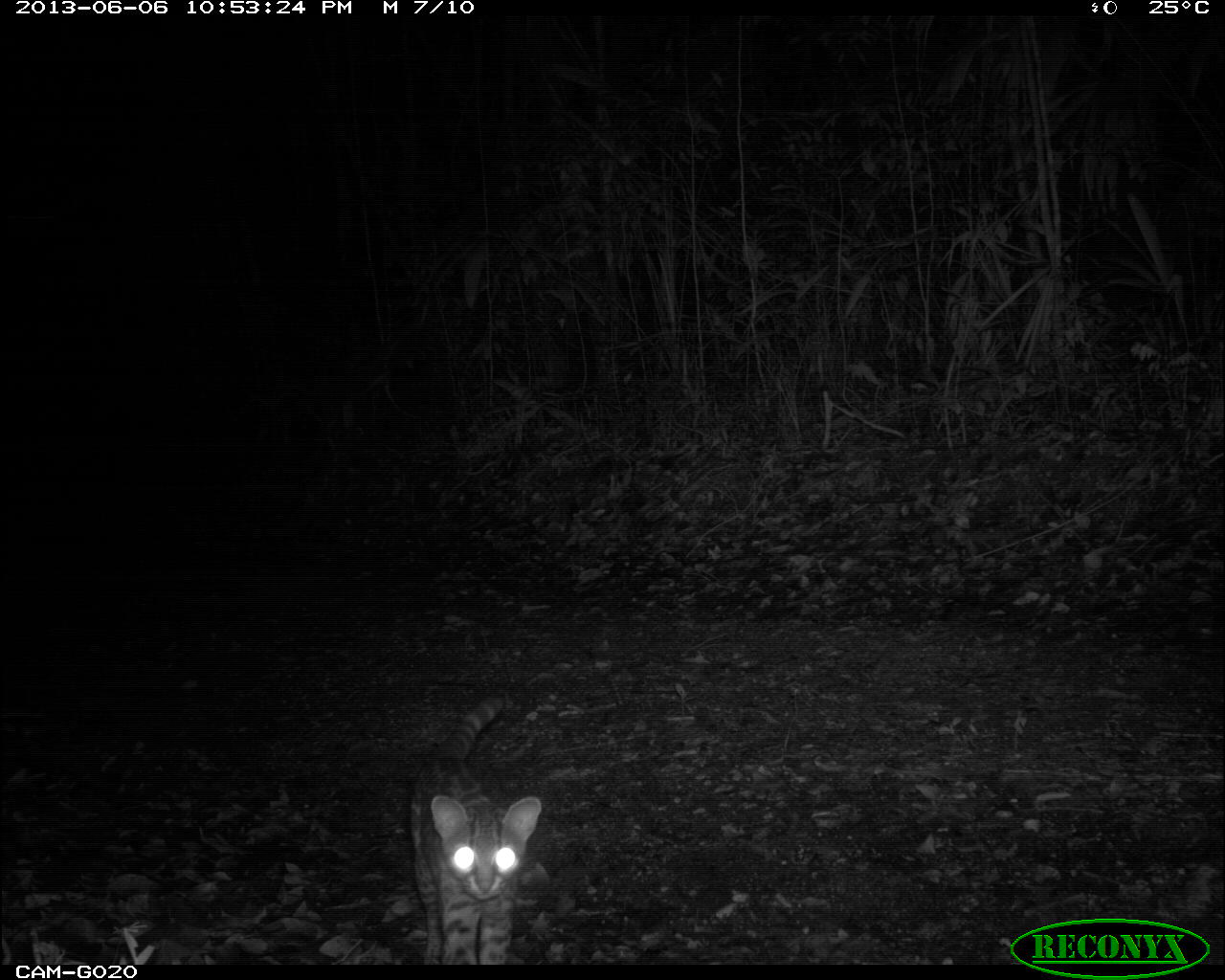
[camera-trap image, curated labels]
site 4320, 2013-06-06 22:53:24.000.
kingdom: Animalia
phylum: Chordata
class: Mammalia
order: Carnivora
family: Felidae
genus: Leopardus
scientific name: Leopardus wiedii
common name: margay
Leopardus wiedii (margay), count 1.